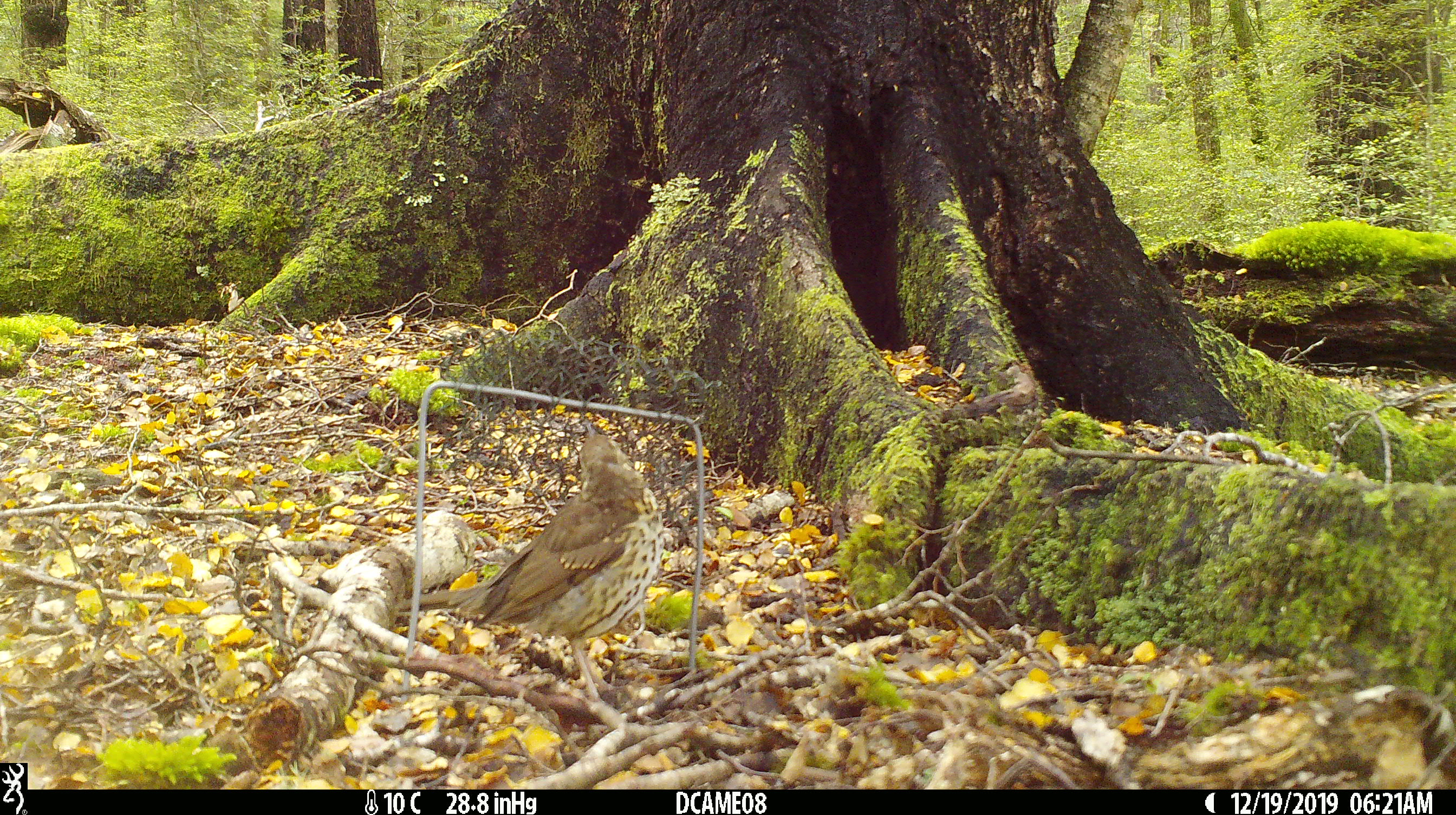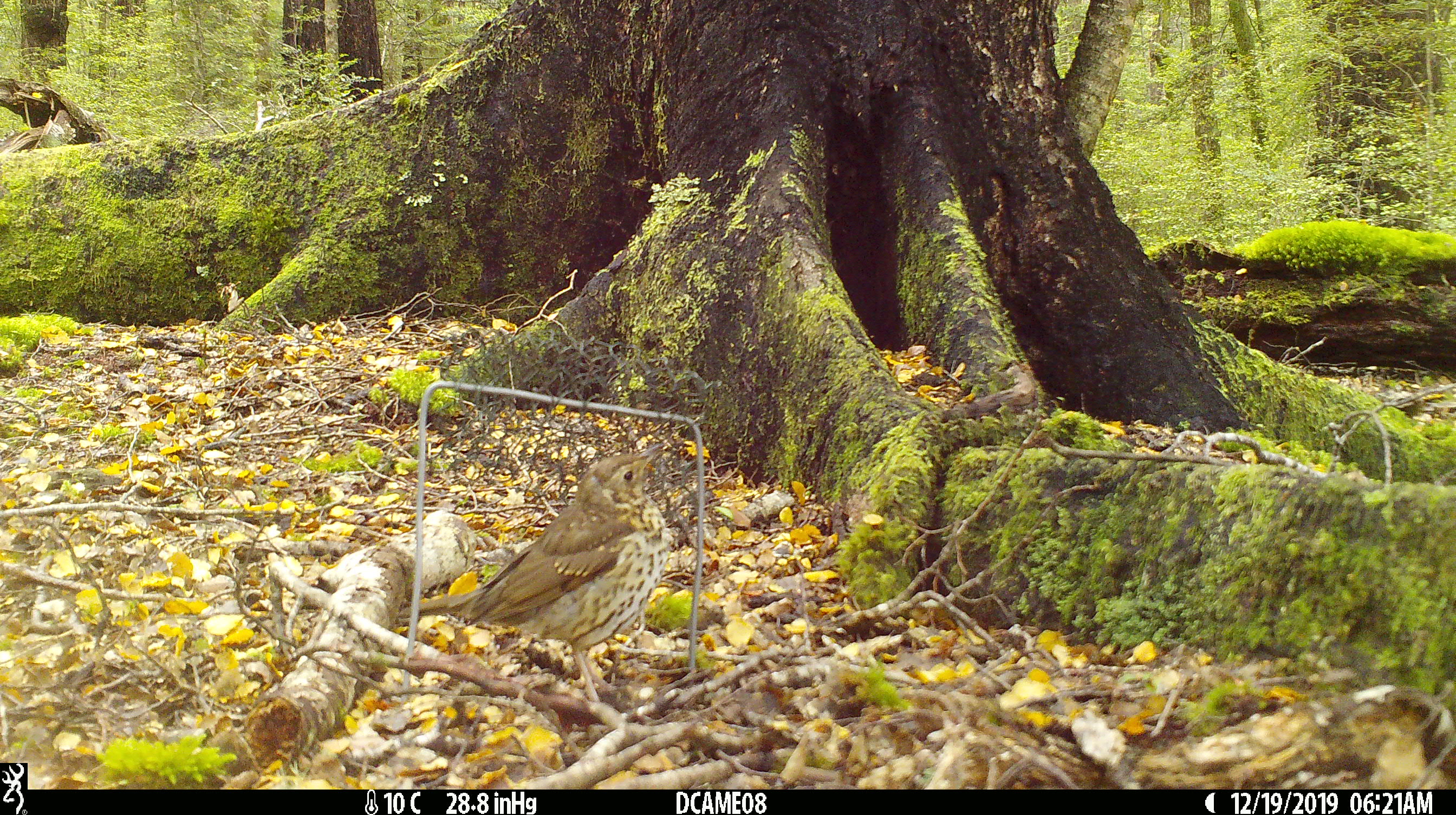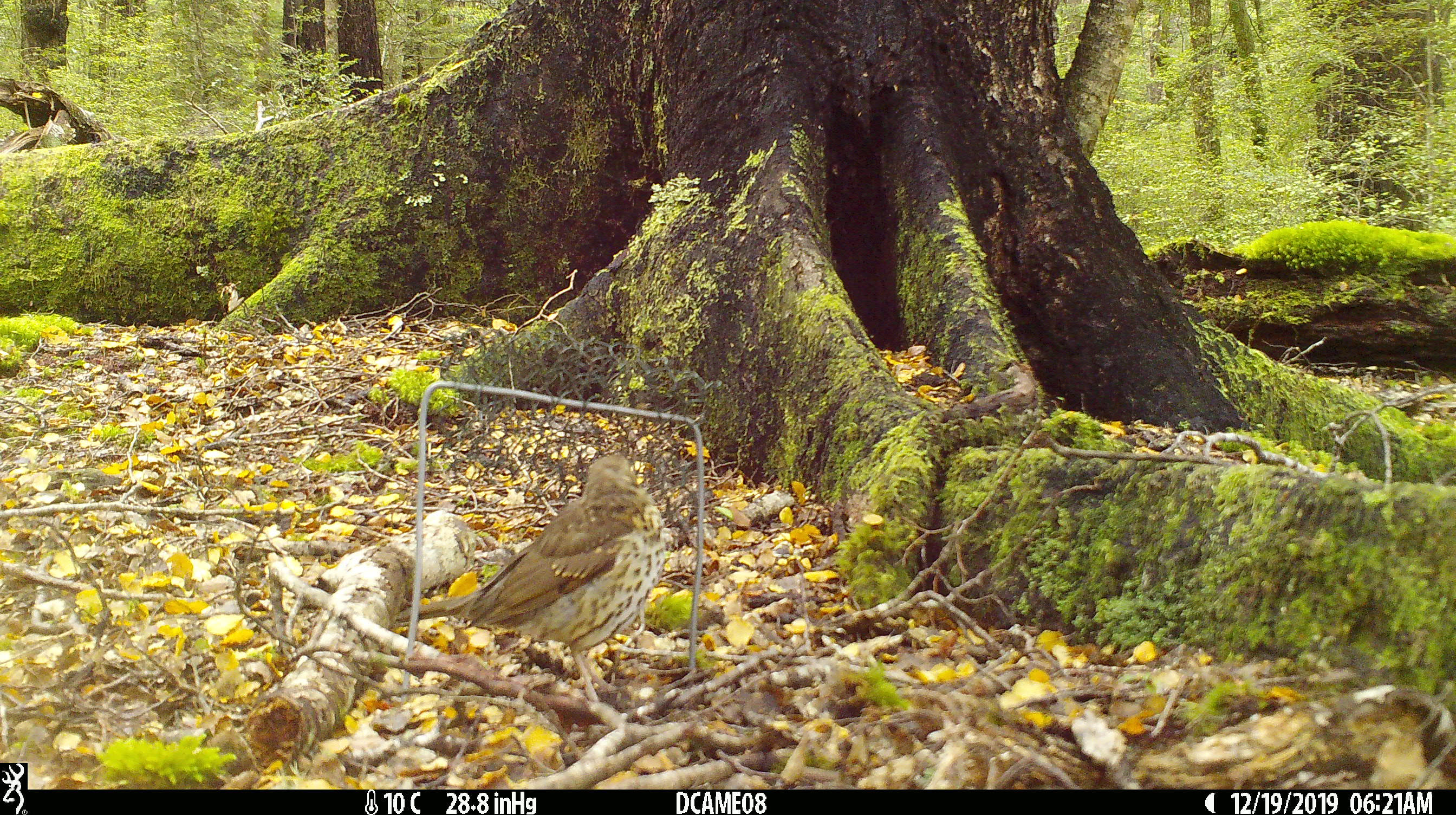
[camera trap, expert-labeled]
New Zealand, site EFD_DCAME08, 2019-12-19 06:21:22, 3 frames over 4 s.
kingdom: Animalia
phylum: Chordata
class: Aves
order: Passeriformes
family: Turdidae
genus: Turdus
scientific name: Turdus philomelos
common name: song thrush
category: thrush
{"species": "thrush (song thrush) (Turdus philomelos)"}